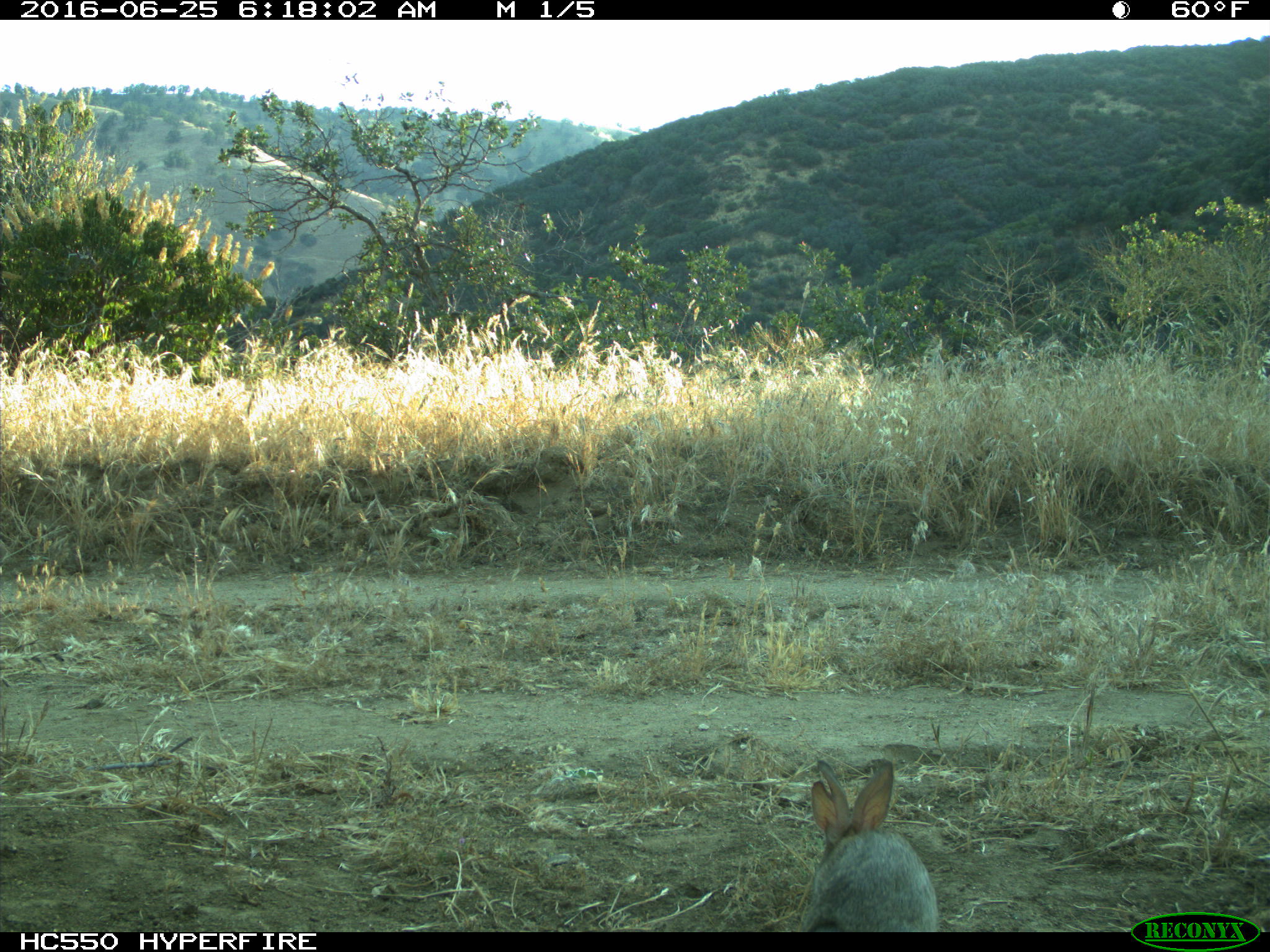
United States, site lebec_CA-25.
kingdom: Animalia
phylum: Chordata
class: Mammalia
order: Lagomorpha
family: Leporidae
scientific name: Leporidae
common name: rabbits and hares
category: unidentified rabbit